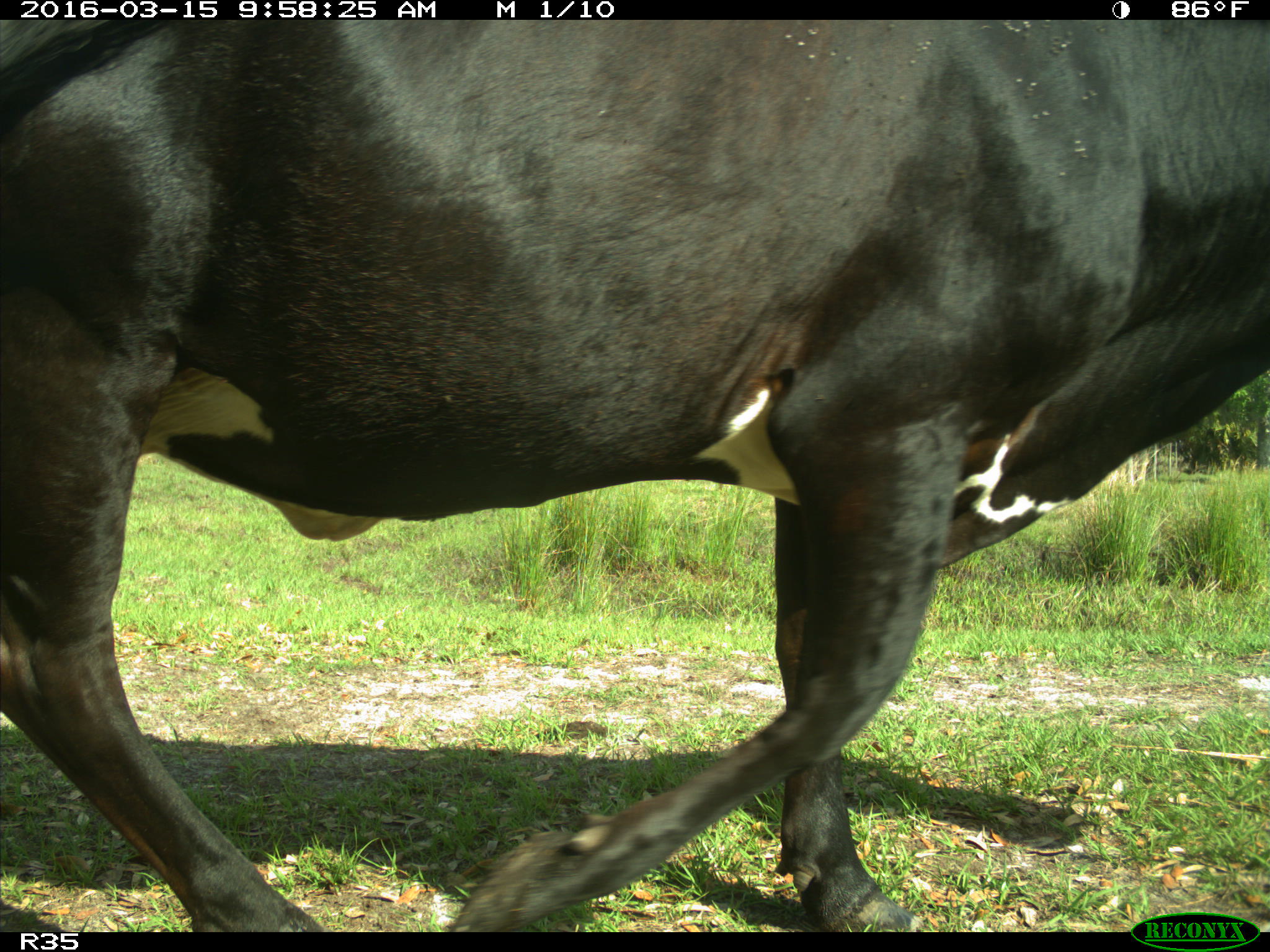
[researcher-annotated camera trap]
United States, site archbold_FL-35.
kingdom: Animalia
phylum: Chordata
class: Mammalia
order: Artiodactyla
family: Bovidae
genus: Bos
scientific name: Bos taurus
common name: domestic cow